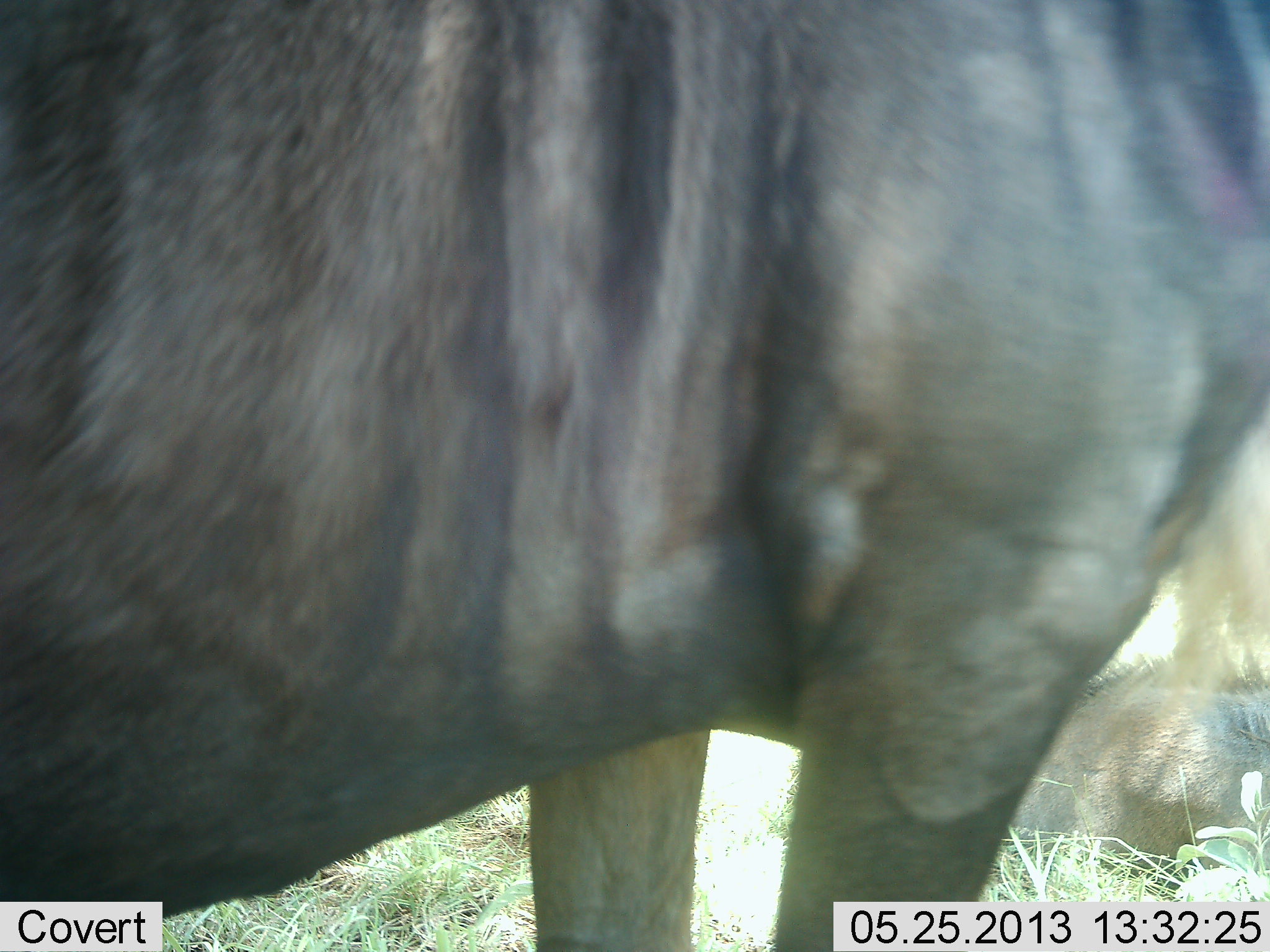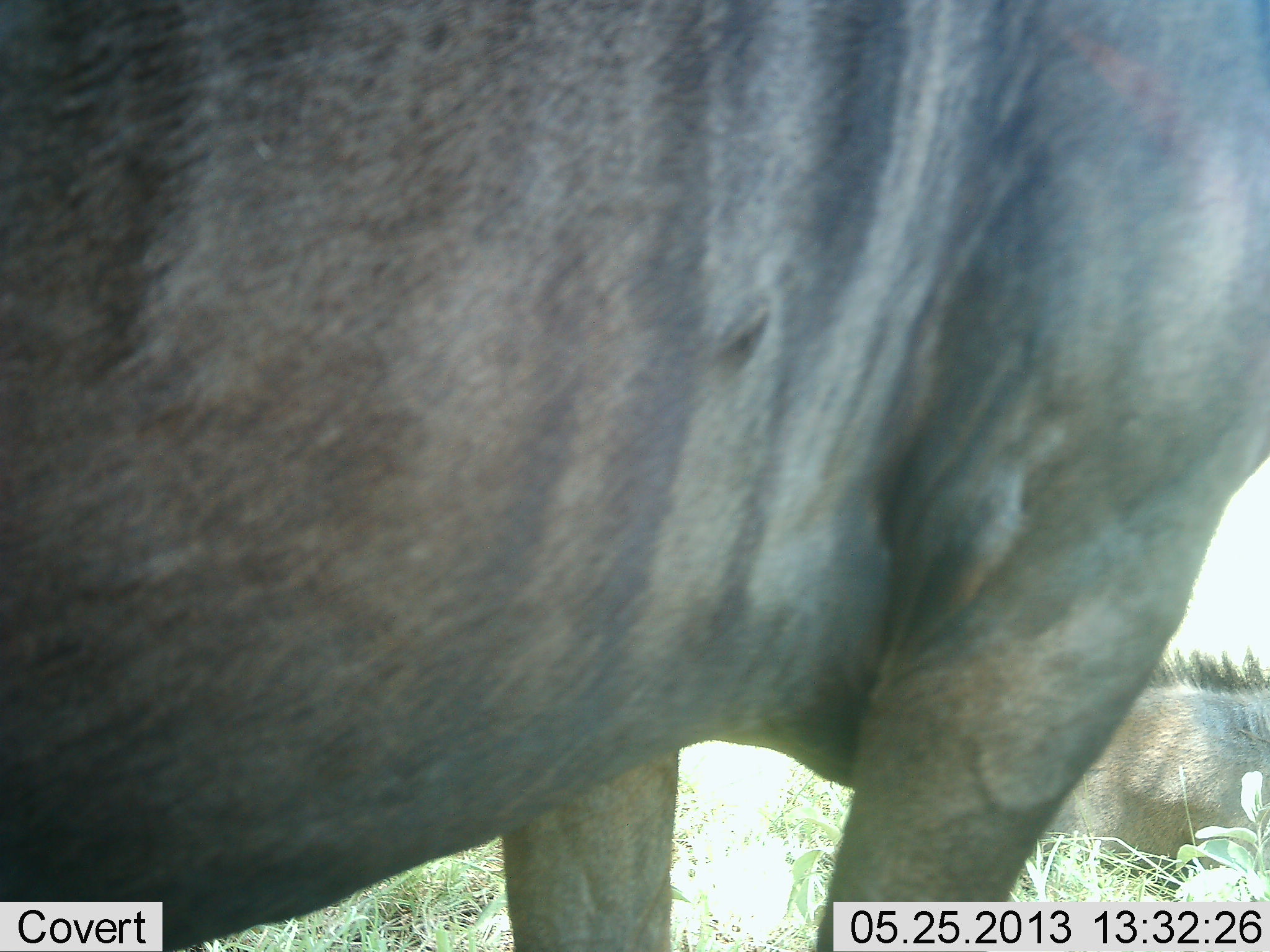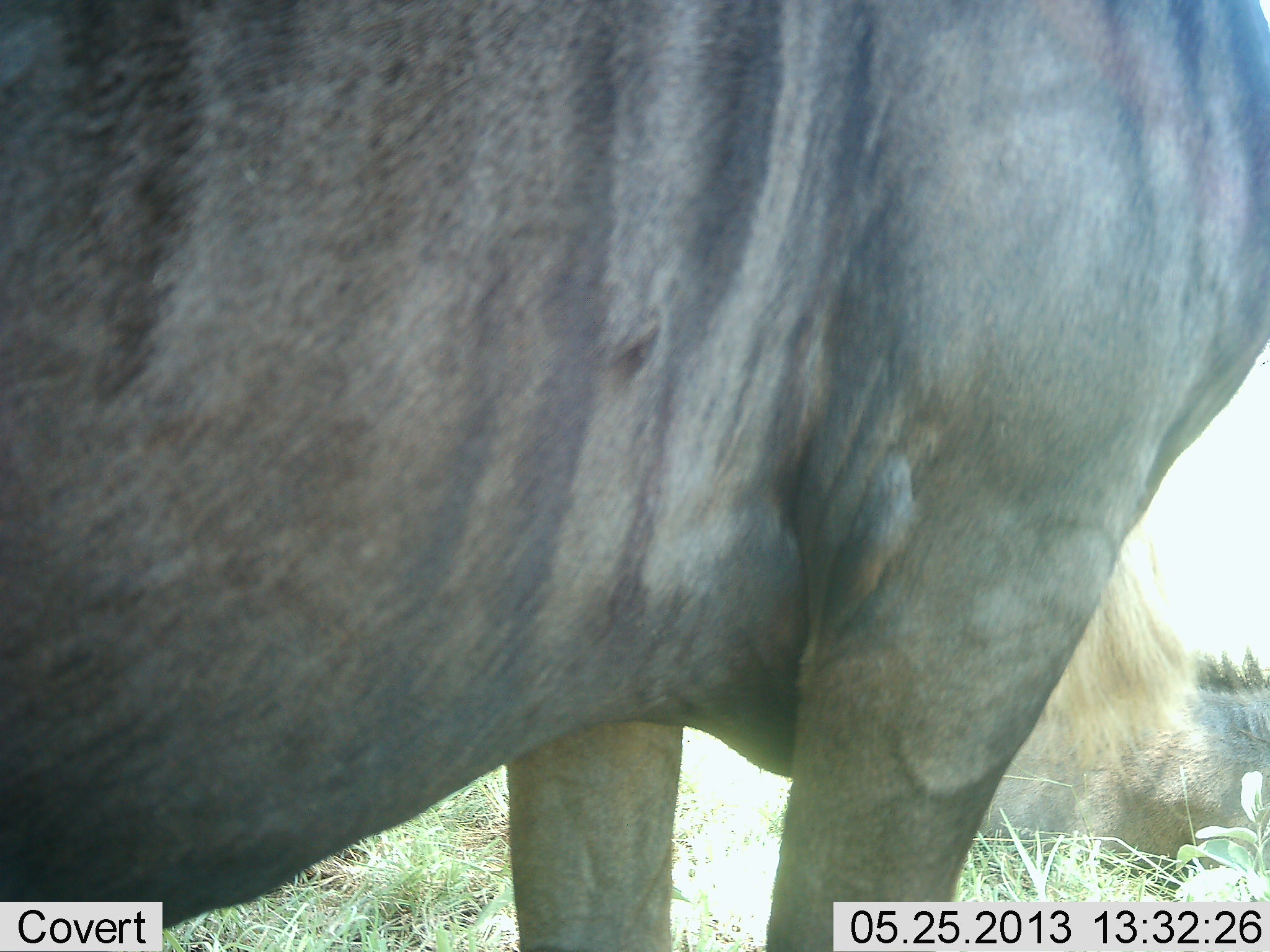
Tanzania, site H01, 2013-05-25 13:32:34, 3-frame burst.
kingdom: Animalia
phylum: Chordata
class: Mammalia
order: Artiodactyla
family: Bovidae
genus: Connochaetes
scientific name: Connochaetes taurinus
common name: blue wildebeest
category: wildebeest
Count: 2.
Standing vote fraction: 100%.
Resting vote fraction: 70%.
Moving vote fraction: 0%.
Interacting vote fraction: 0%.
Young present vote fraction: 10%.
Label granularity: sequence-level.